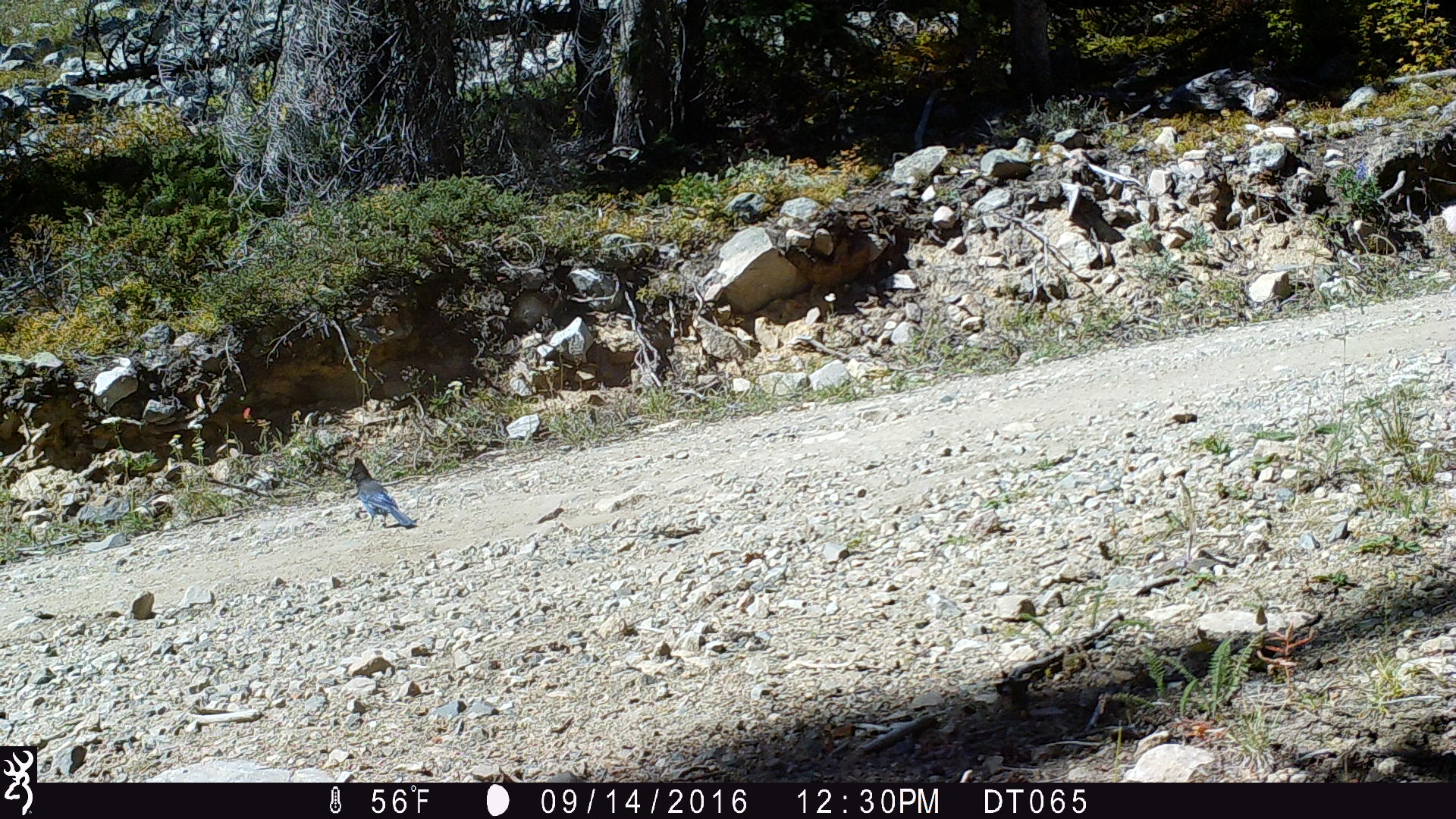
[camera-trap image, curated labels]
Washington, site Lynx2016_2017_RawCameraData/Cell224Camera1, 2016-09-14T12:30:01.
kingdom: Animalia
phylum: Chordata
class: Aves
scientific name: Aves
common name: birds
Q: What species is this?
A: Aves (birds).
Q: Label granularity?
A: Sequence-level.